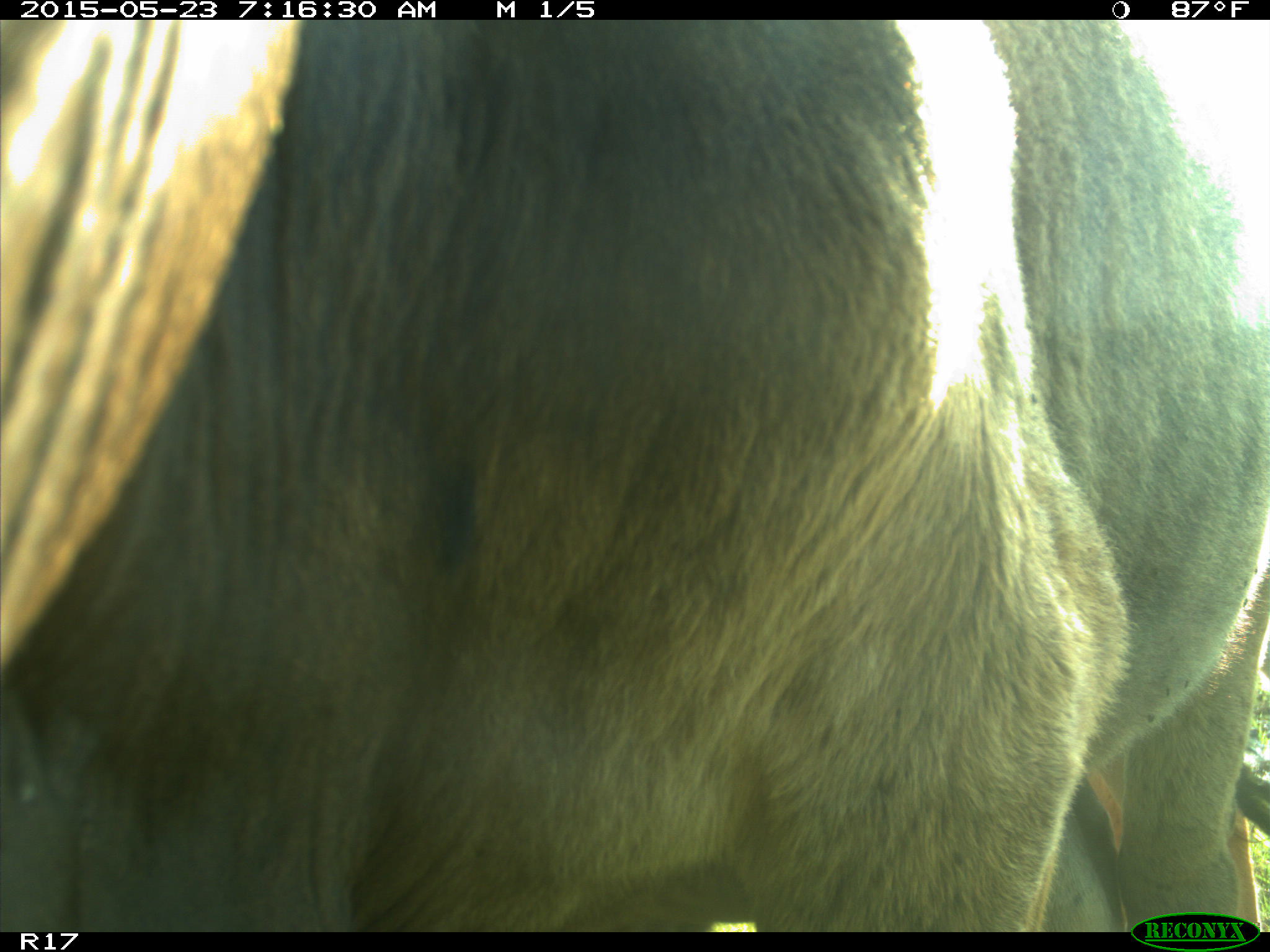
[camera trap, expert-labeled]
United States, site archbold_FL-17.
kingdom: Animalia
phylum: Chordata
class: Mammalia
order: Artiodactyla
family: Bovidae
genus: Bos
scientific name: Bos taurus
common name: domestic cow